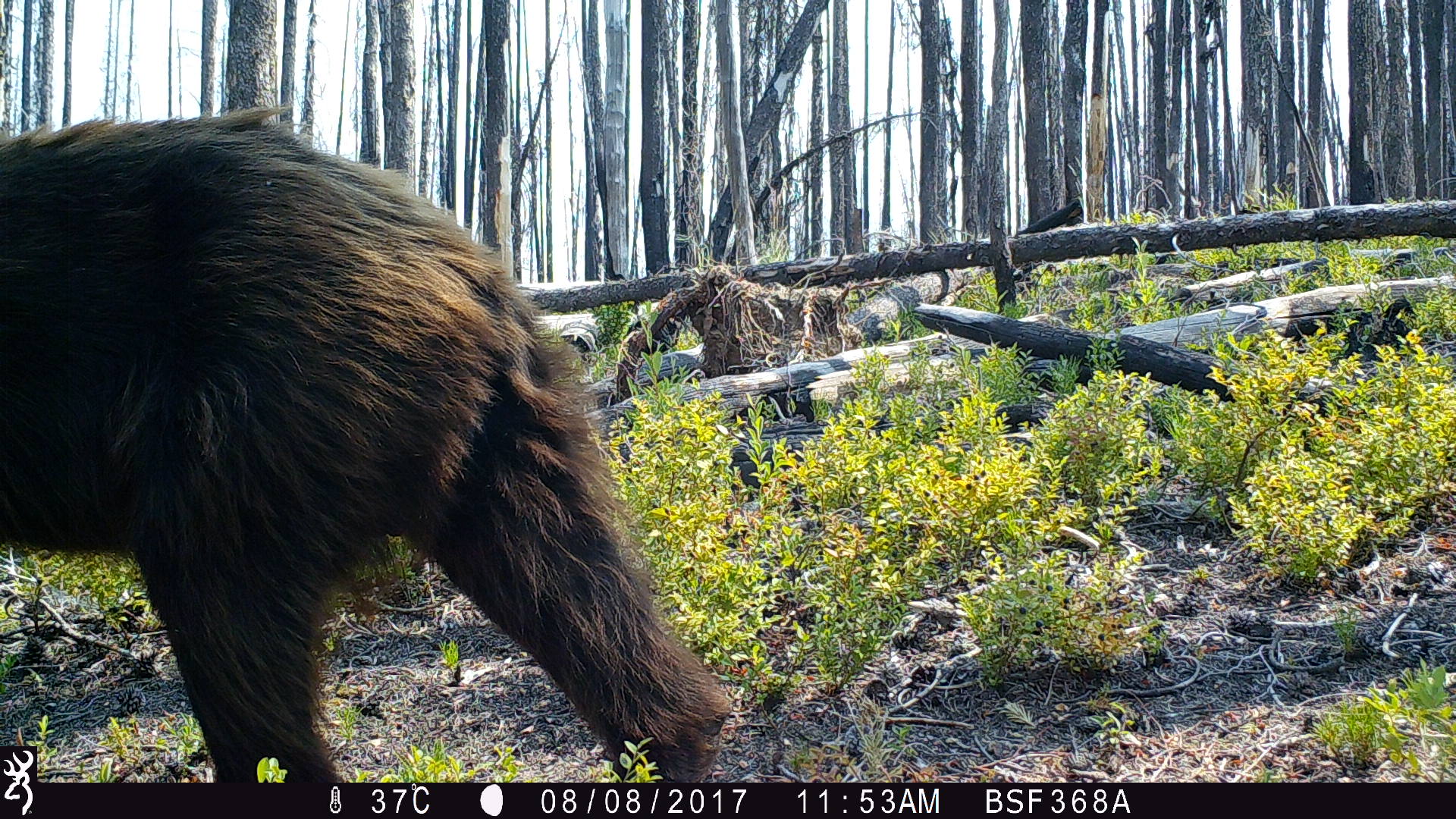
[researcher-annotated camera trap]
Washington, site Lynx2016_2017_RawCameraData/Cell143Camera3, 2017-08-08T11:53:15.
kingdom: Animalia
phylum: Chordata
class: Mammalia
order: Carnivora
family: Ursidae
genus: Ursus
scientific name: Ursus americanus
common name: american black bear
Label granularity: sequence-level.